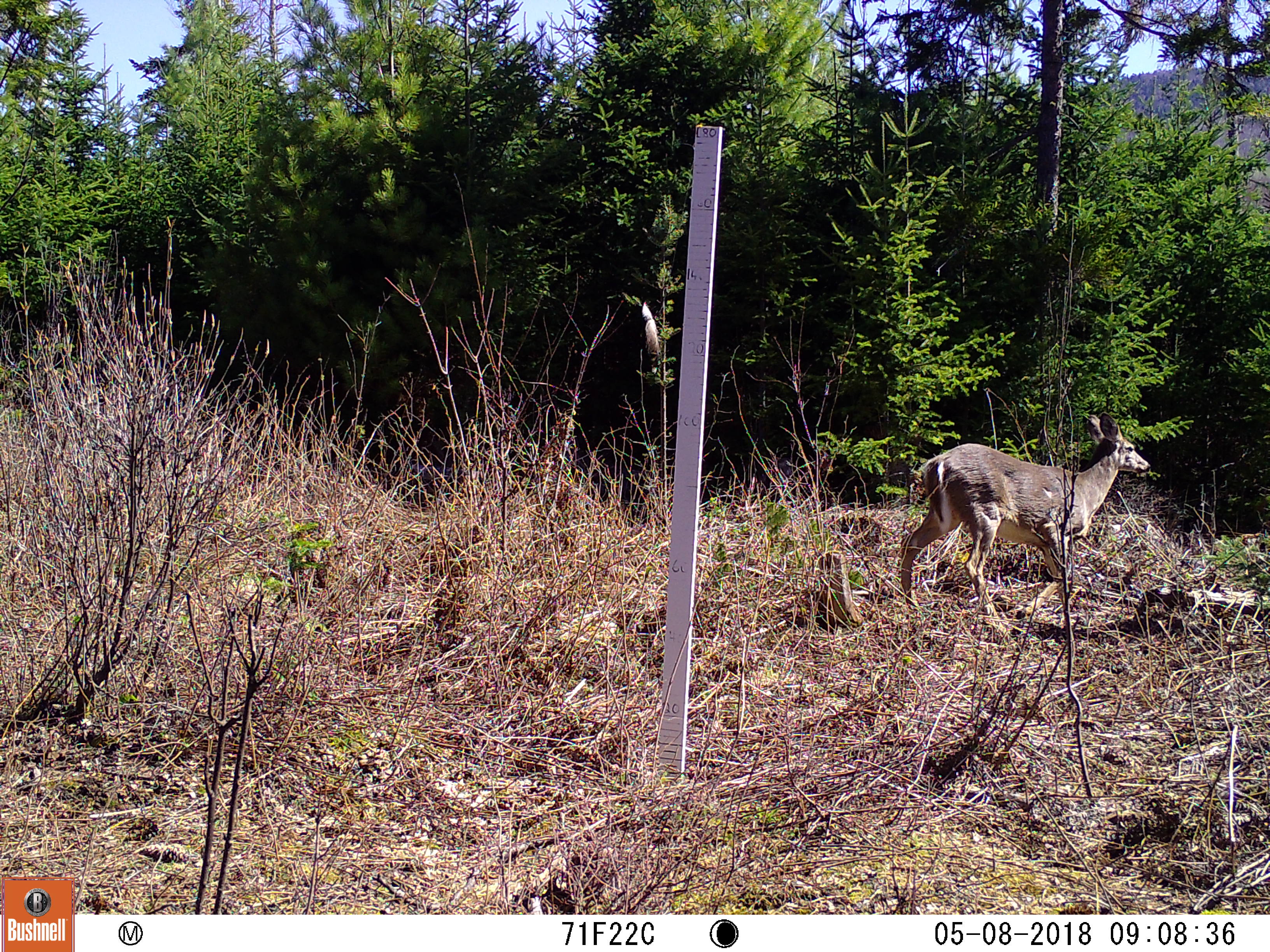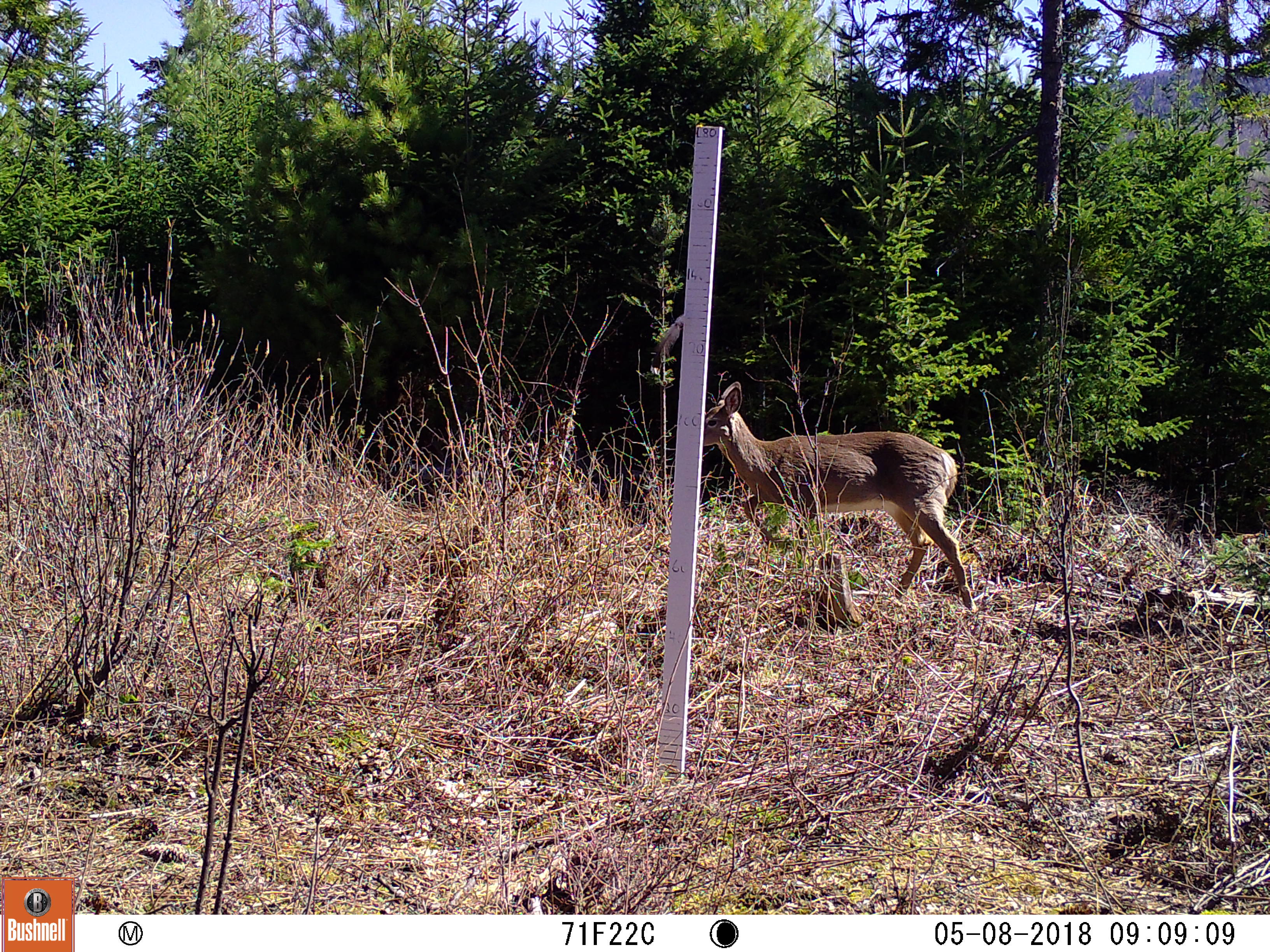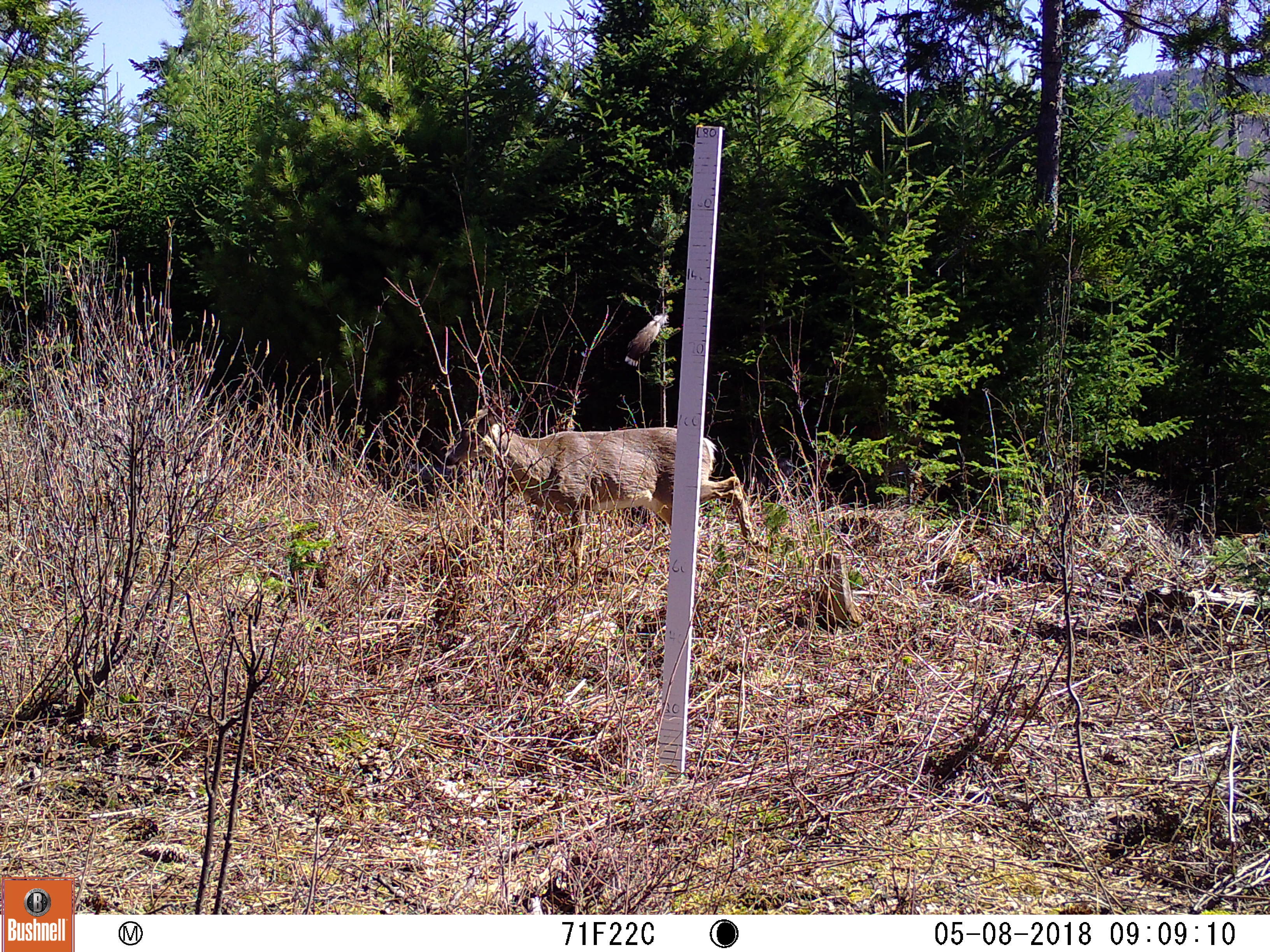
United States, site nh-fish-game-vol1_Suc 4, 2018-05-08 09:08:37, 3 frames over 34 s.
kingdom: Animalia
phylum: Chordata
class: Mammalia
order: Artiodactyla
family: Cervidae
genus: Odocoileus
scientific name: Odocoileus virginianus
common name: white-tailed deer